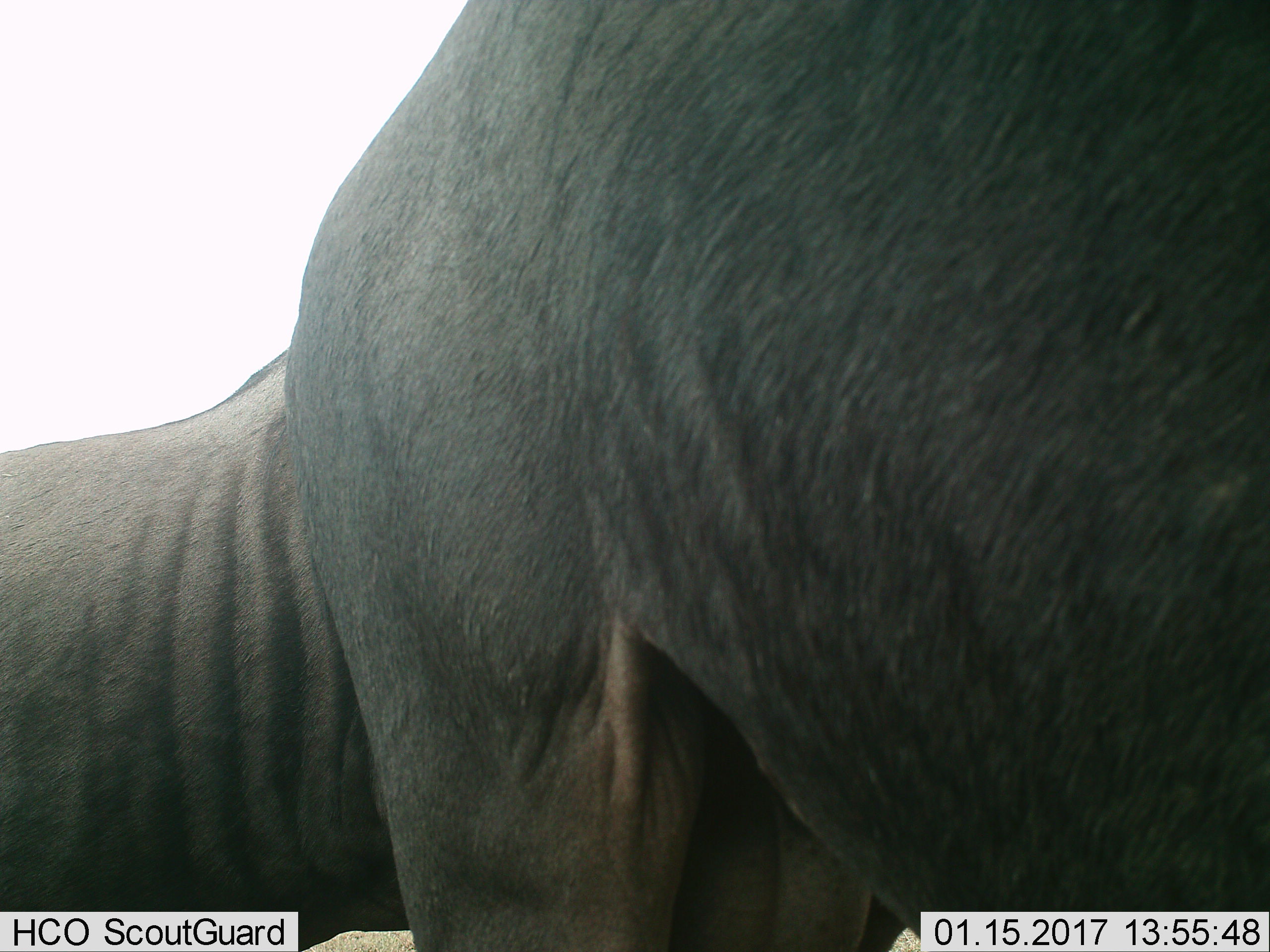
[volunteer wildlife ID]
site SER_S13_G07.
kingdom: Animalia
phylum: Chordata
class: Mammalia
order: Artiodactyla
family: Bovidae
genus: Connochaetes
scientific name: Connochaetes taurinus taurinus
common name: blue wildebeest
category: wildebeestblue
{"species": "wildebeestblue (blue wildebeest) (Connochaetes taurinus taurinus)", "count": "2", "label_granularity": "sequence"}